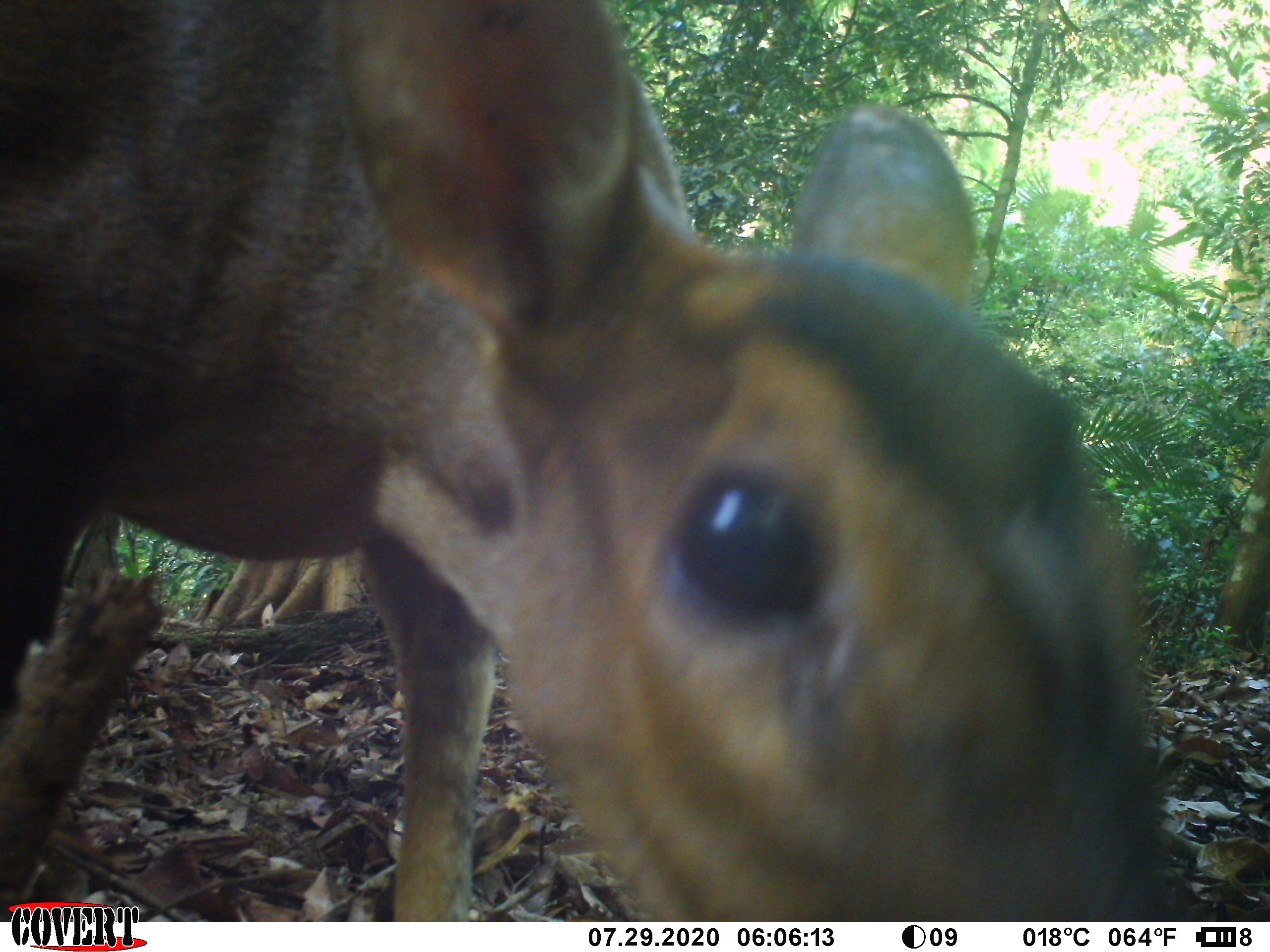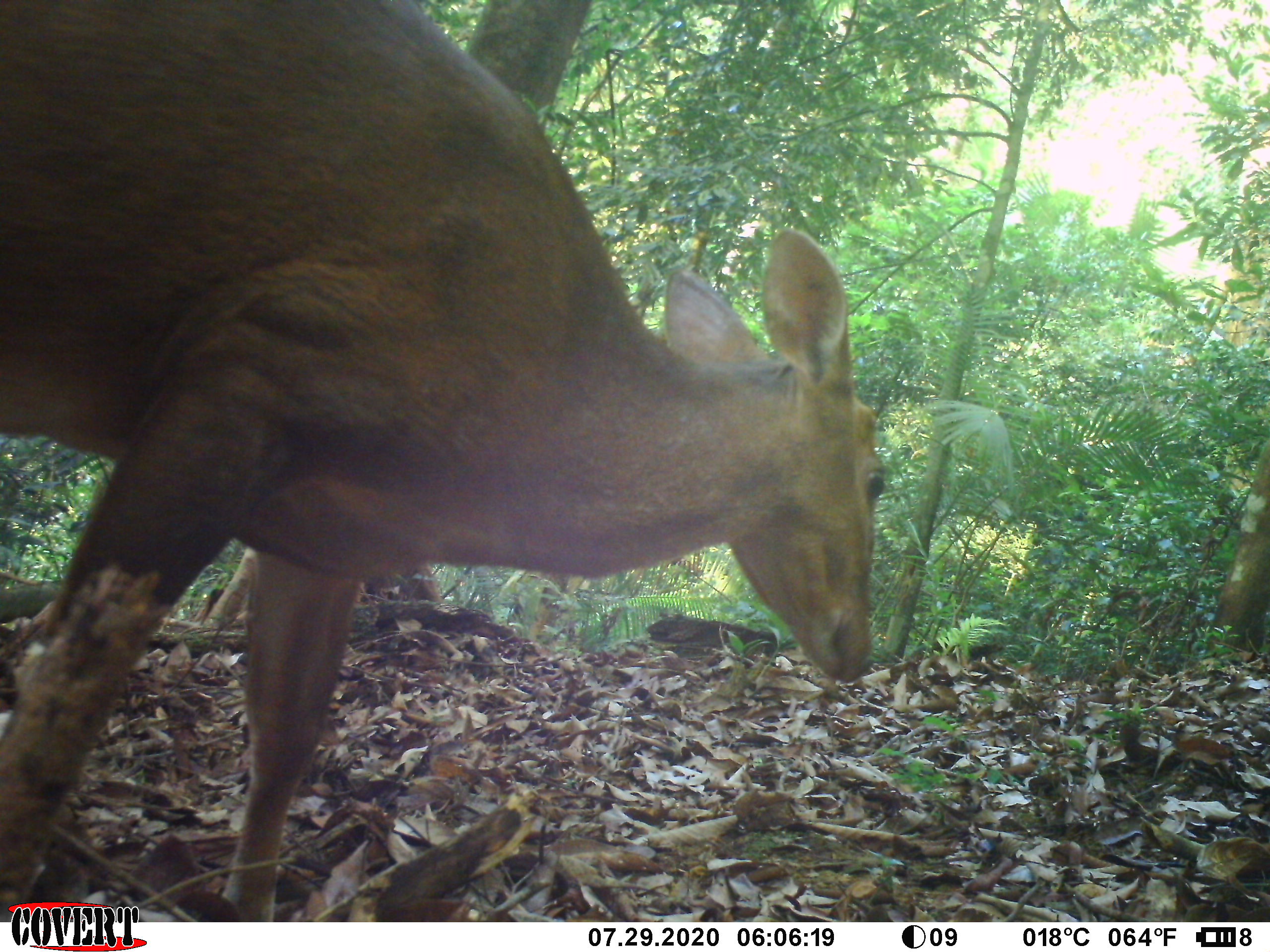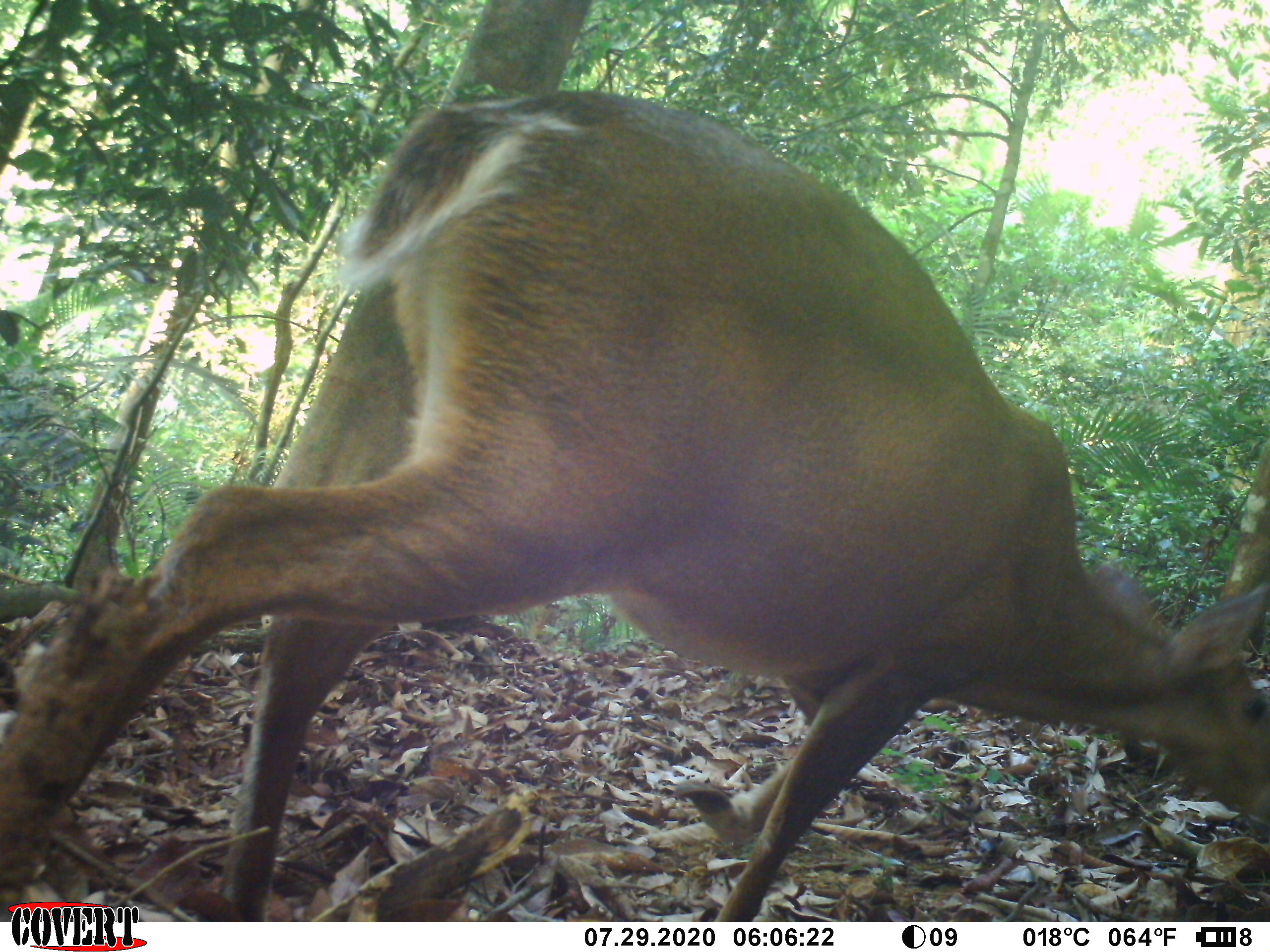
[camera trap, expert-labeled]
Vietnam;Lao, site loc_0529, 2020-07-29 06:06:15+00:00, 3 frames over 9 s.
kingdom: Animalia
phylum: Chordata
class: Mammalia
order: Artiodactyla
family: Cervidae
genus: Muntiacus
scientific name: Muntiacus vuquangensis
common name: large-antlered muntjac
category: large antlered muntjac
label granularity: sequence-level